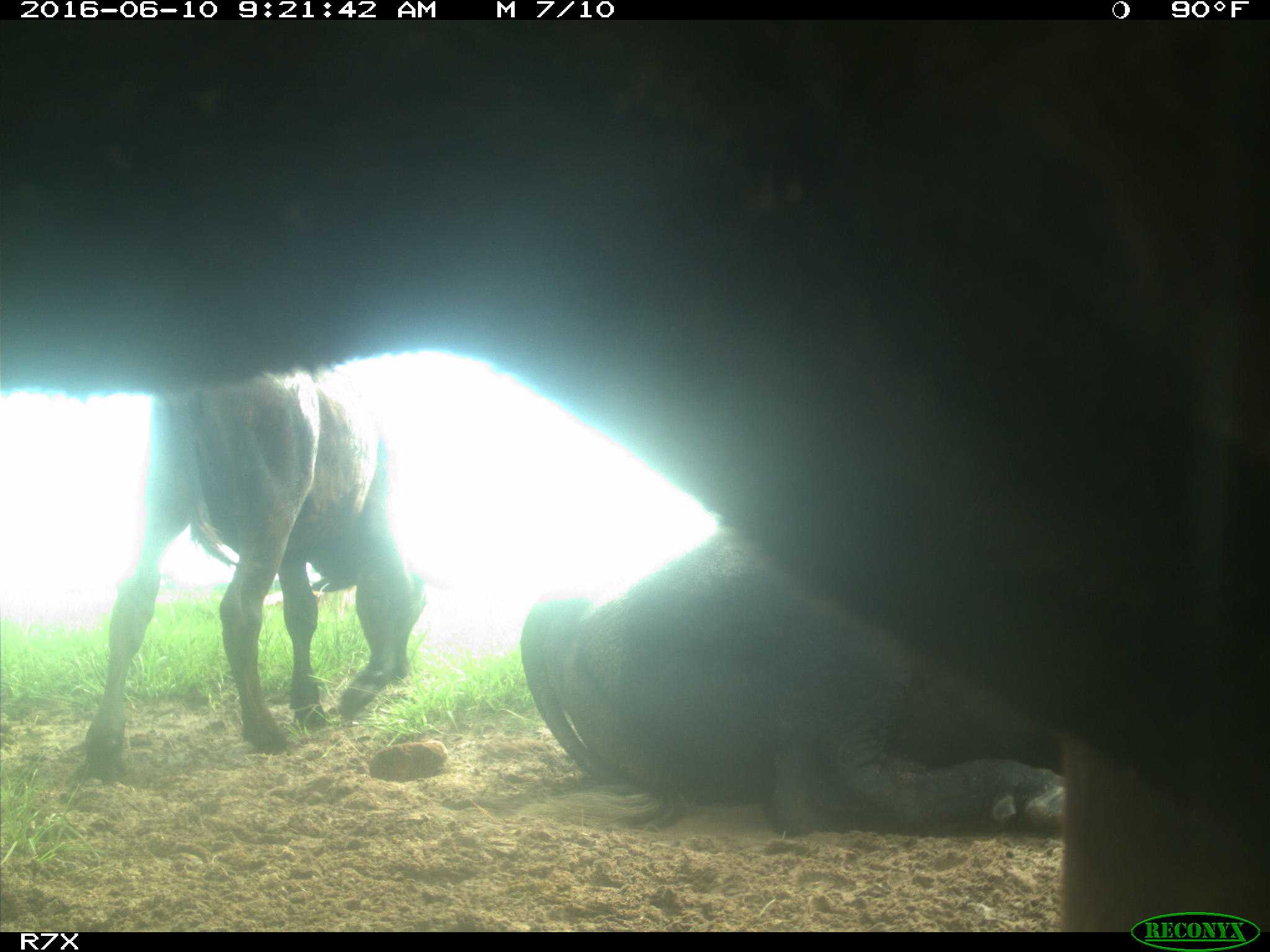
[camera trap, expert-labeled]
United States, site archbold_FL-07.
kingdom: Animalia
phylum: Chordata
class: Mammalia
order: Artiodactyla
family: Bovidae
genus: Bos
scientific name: Bos taurus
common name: domestic cow